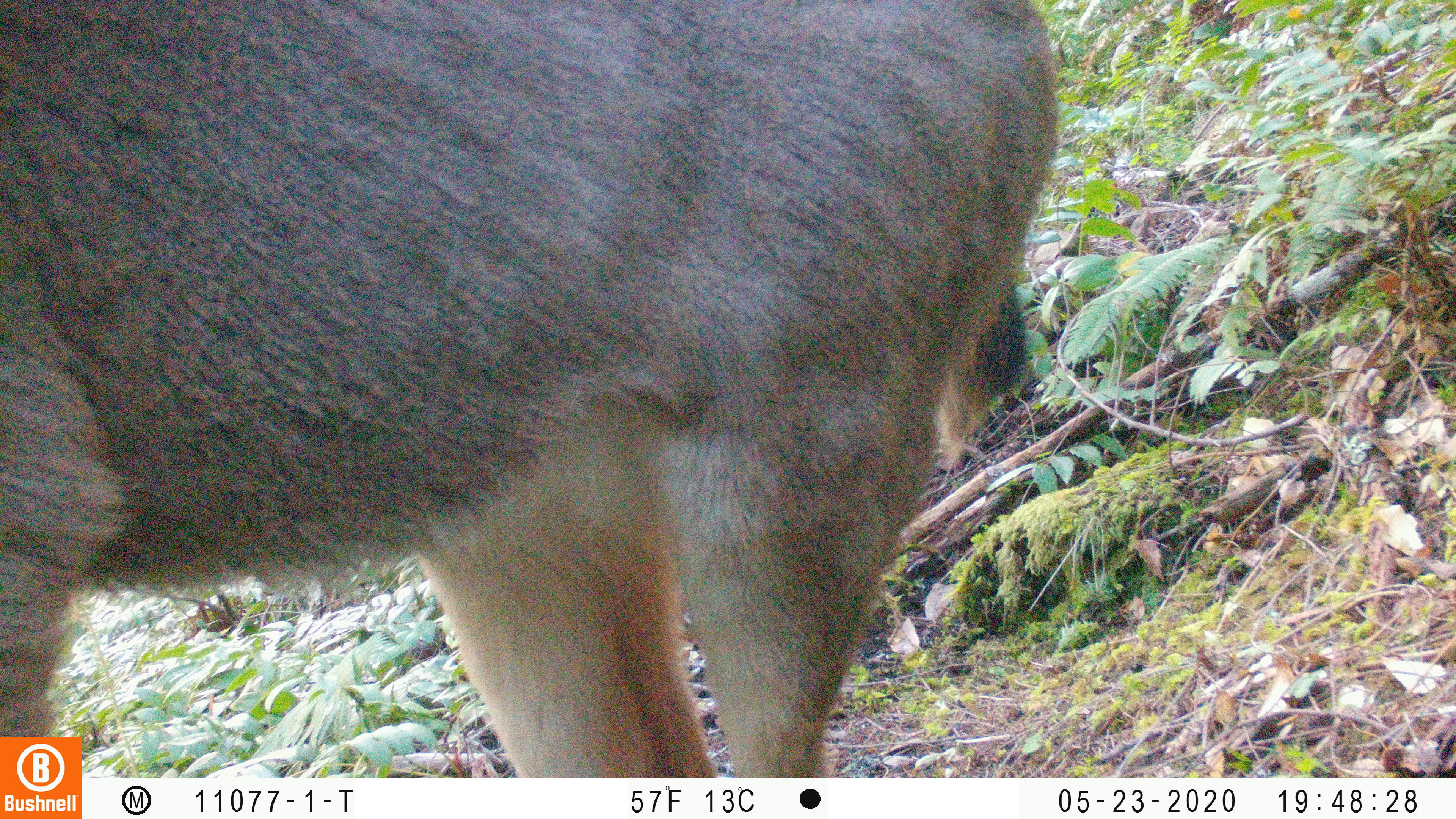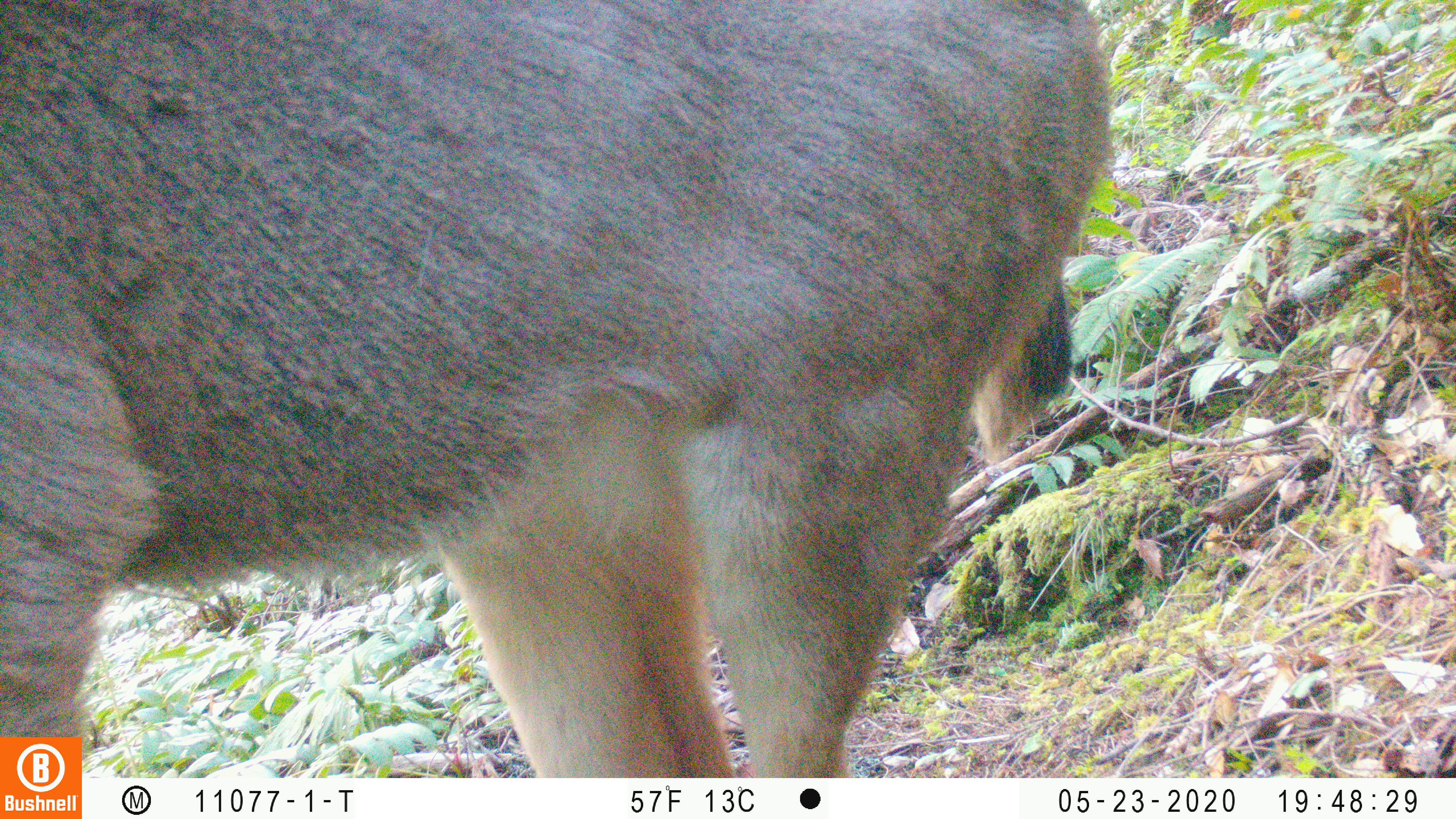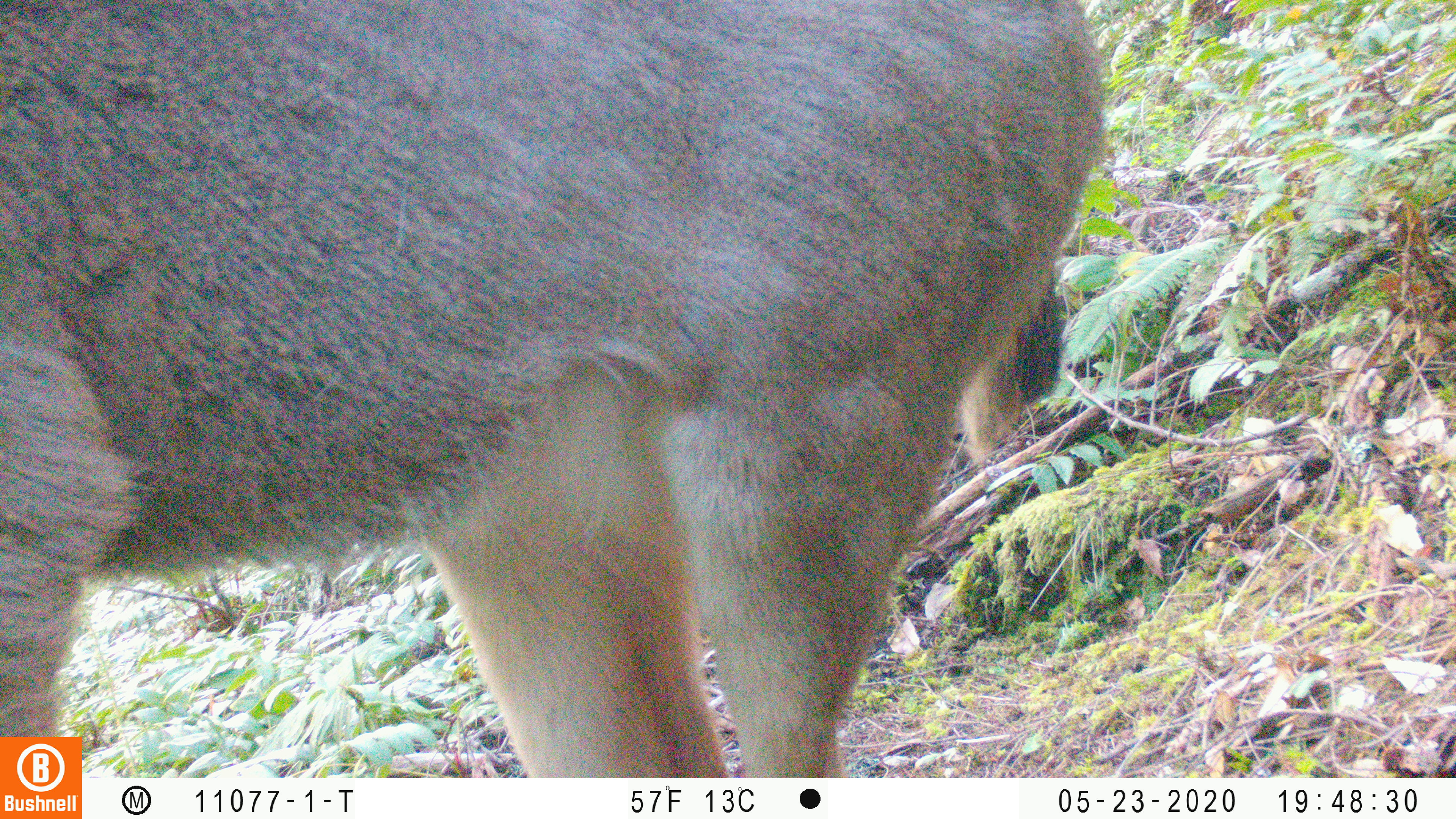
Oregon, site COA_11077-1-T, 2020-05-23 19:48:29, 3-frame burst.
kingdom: Animalia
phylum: Chordata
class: Mammalia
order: Artiodactyla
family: Cervidae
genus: Odocoileus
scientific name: Odocoileus hemionus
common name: black-tailed deer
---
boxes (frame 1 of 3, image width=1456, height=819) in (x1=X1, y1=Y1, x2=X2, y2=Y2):
black-tailed deer: (x1=2, y1=1, x2=1073, y2=730)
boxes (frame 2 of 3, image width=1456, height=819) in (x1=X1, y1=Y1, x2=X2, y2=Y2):
black-tailed deer: (x1=4, y1=0, x2=1119, y2=727)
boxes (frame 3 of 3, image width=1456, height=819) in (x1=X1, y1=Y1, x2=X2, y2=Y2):
black-tailed deer: (x1=0, y1=1, x2=1121, y2=727)